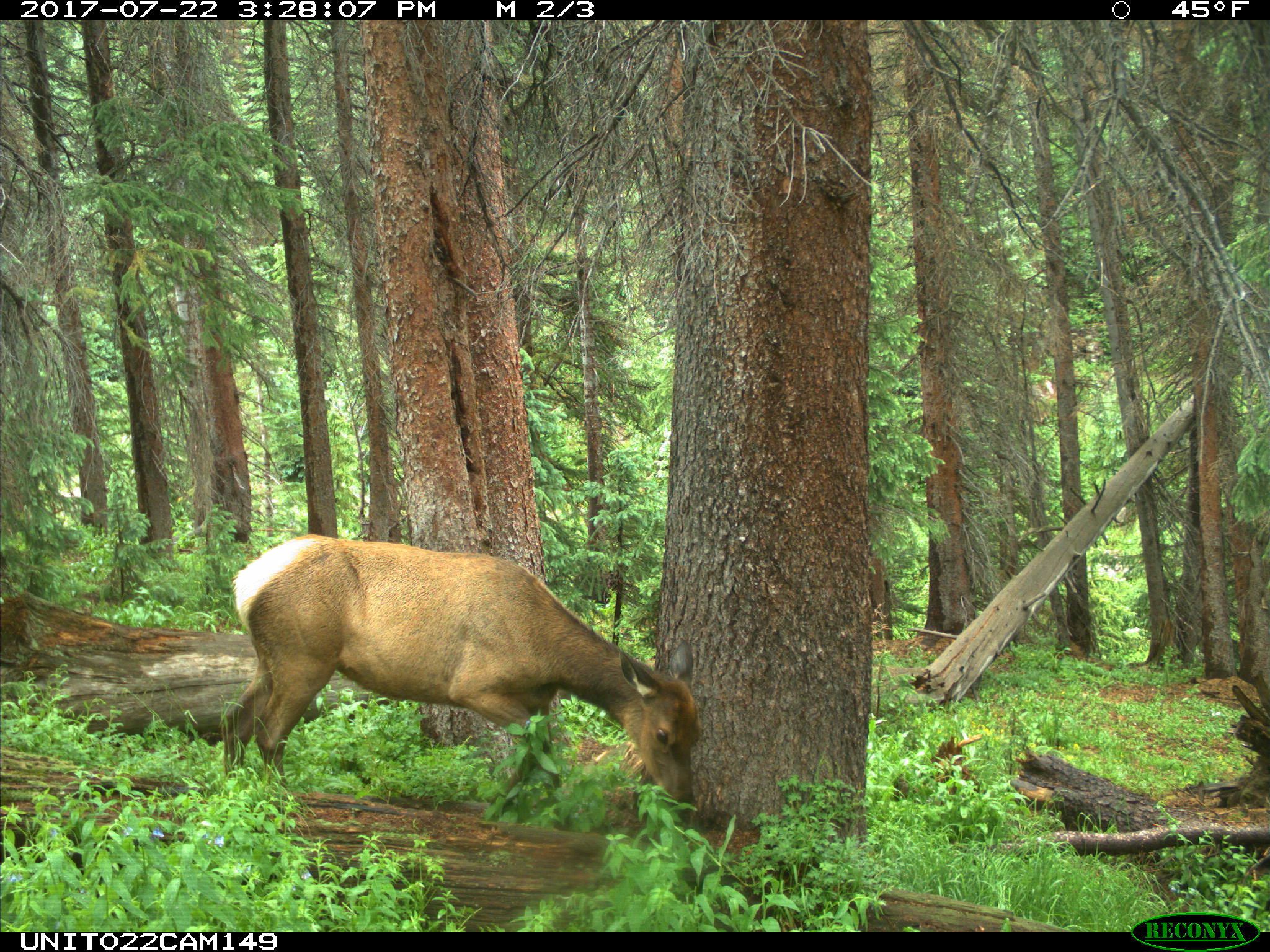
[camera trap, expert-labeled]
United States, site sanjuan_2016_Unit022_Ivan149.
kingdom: Animalia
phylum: Chordata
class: Mammalia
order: Artiodactyla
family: Cervidae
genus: Cervus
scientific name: Cervus elaphus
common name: red deer